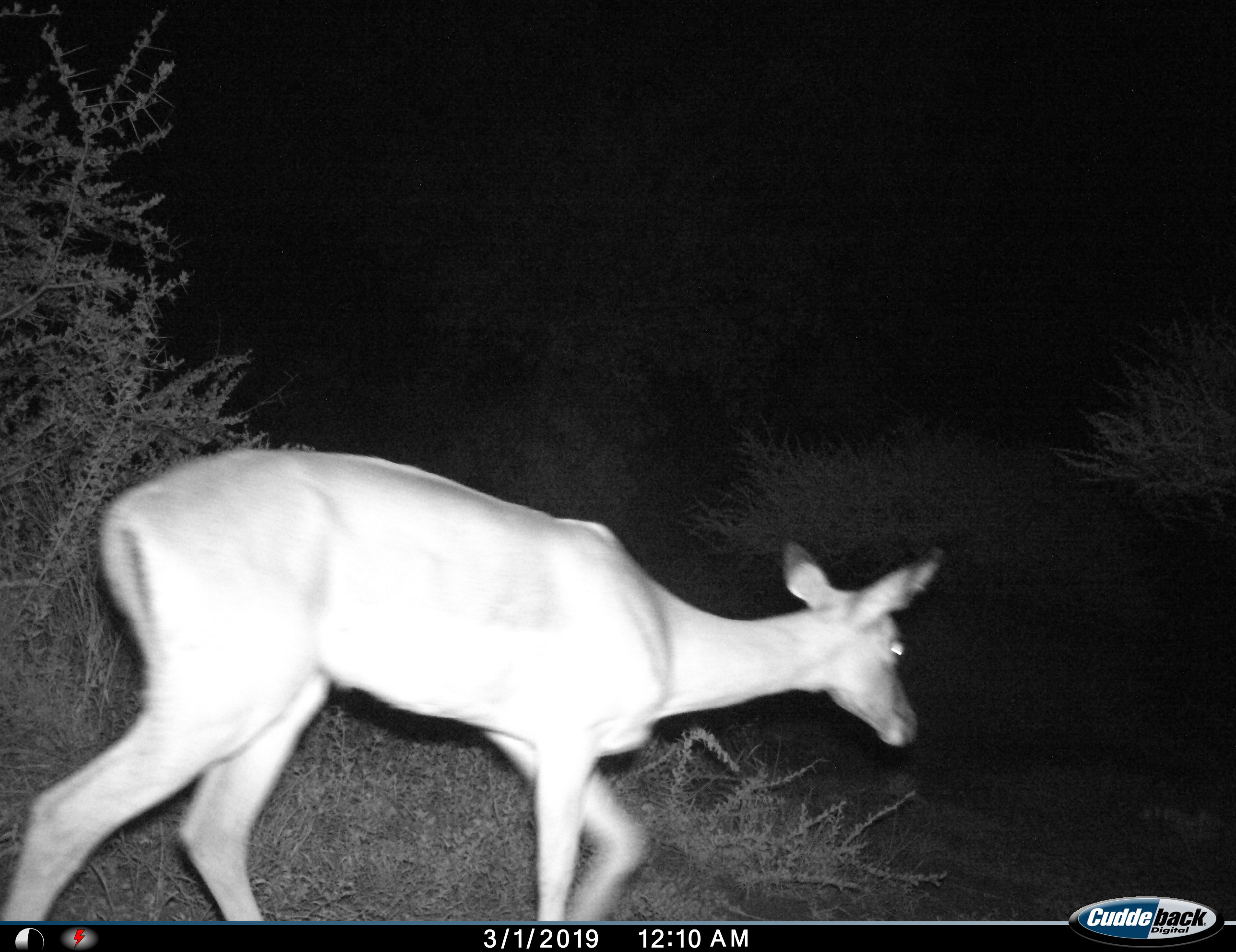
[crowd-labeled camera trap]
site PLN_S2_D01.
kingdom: Animalia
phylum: Chordata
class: Mammalia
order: Artiodactyla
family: Bovidae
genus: Aepyceros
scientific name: Aepyceros melampus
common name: impala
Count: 1.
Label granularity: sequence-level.